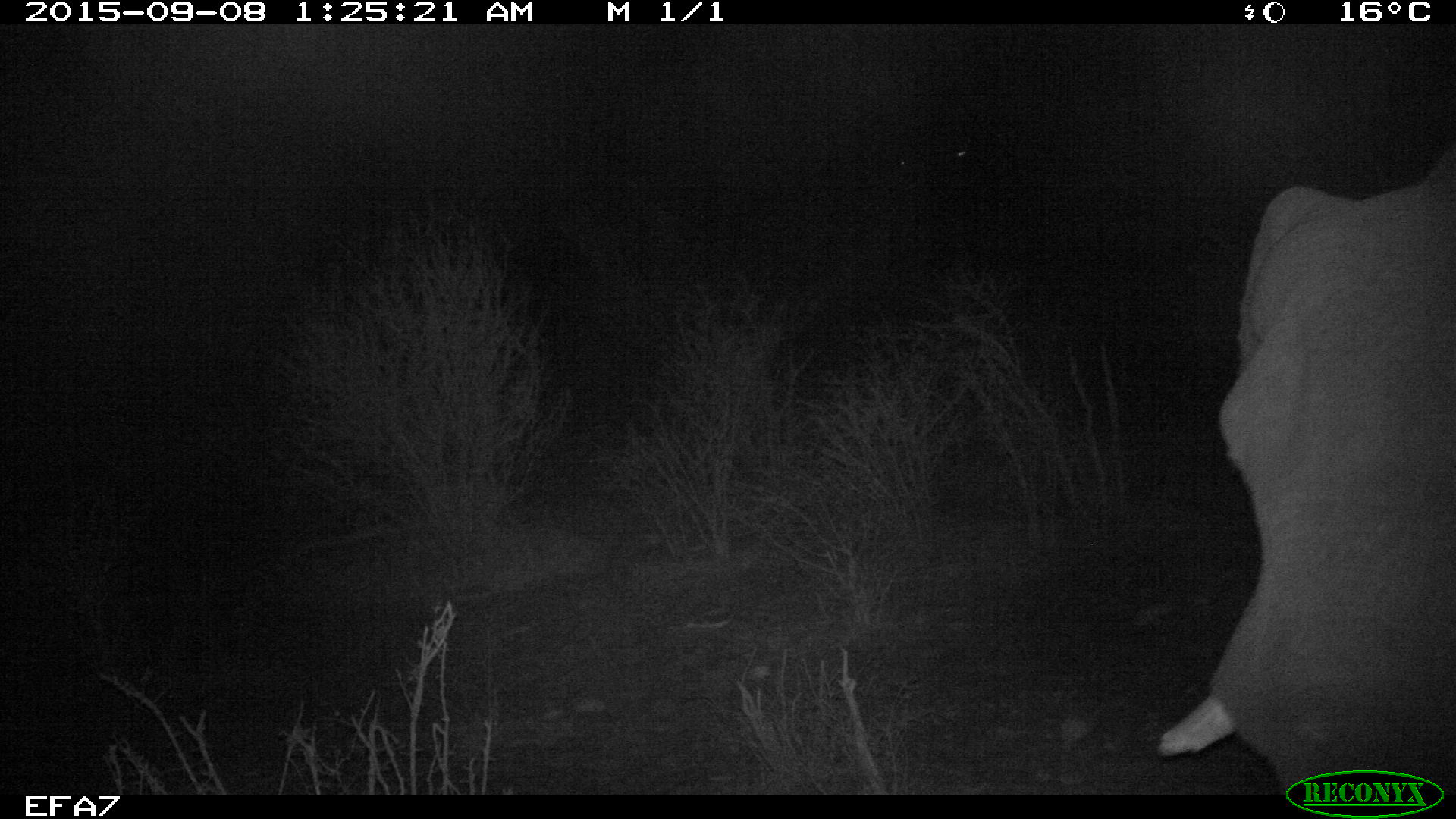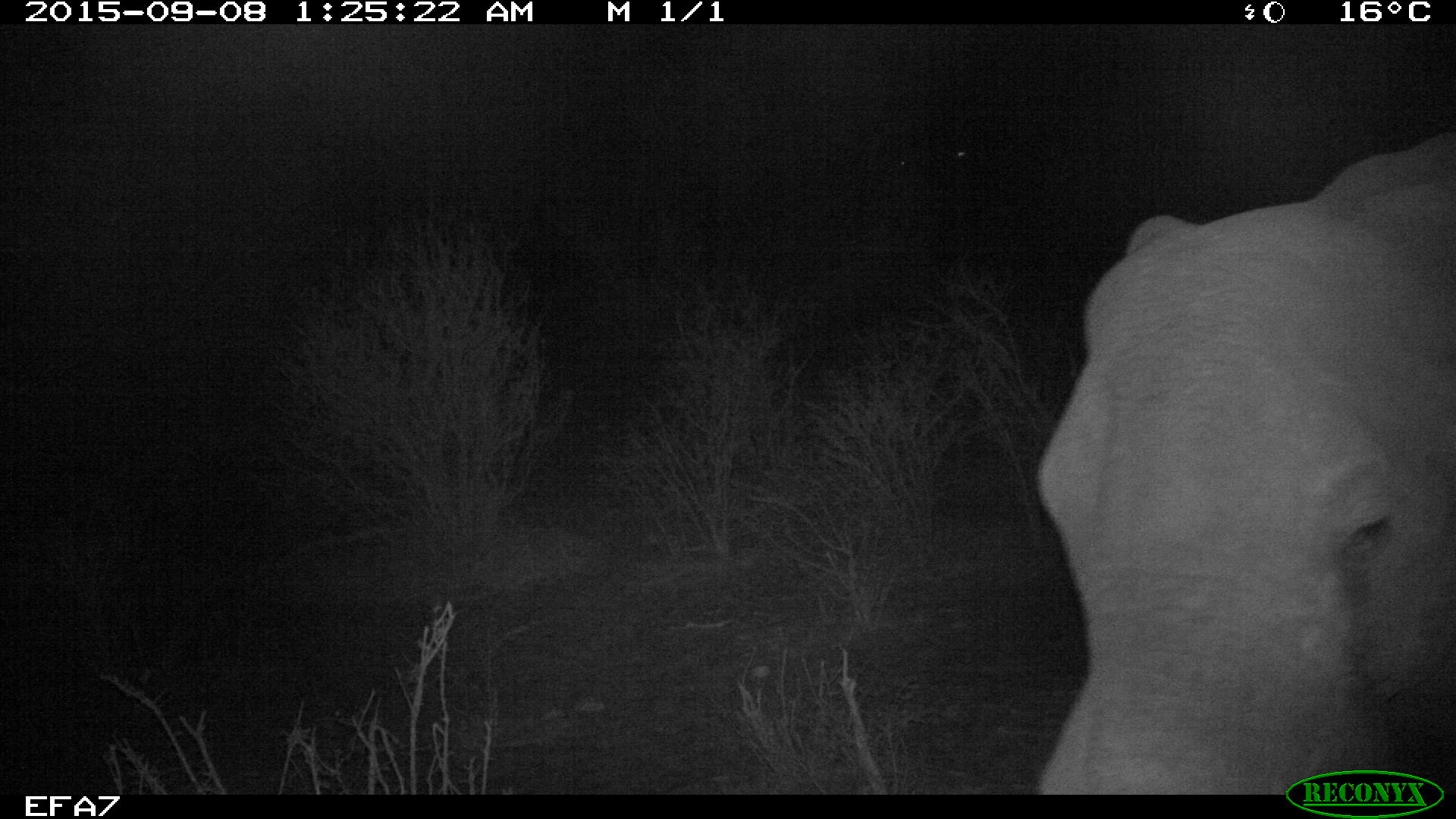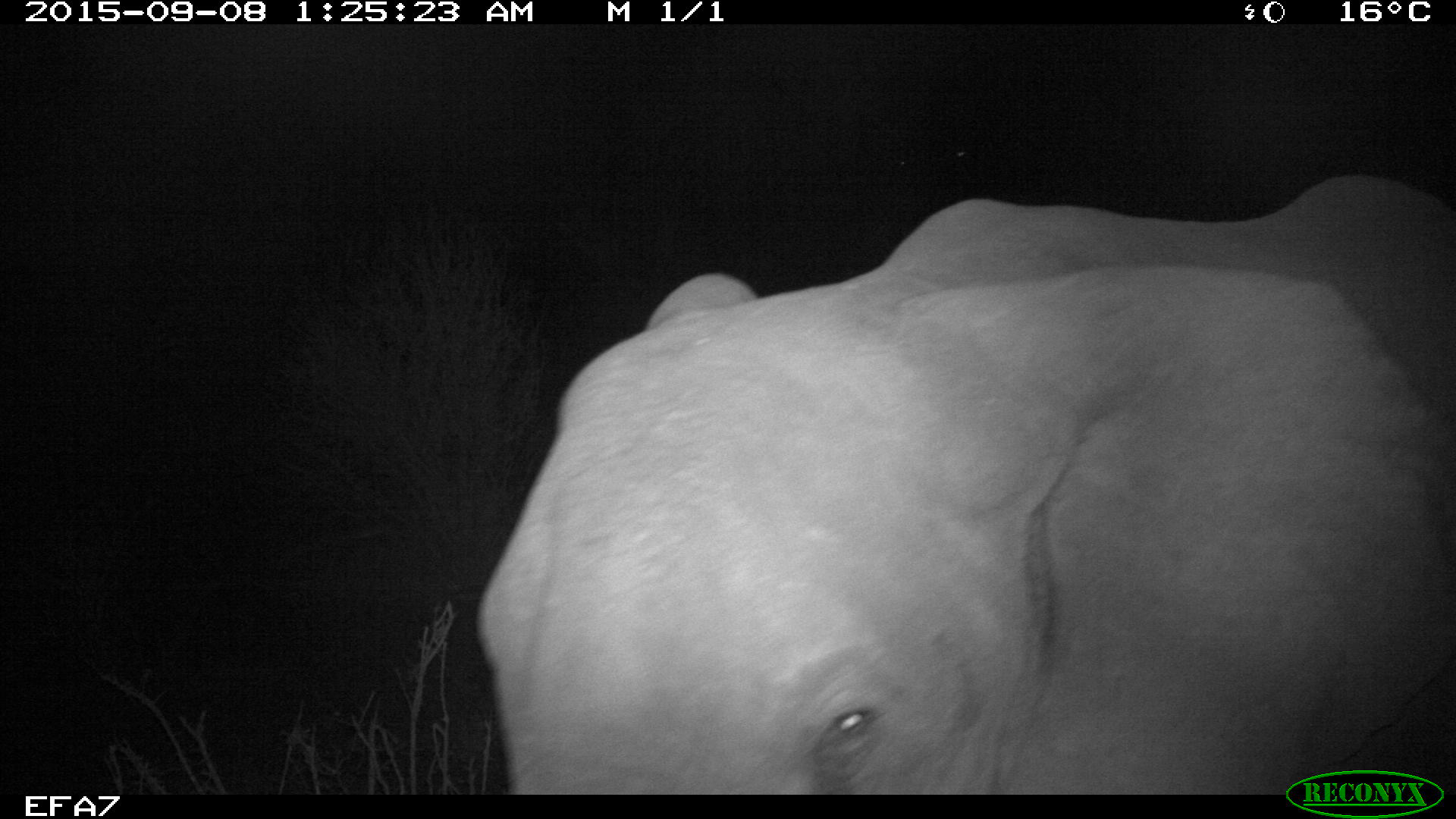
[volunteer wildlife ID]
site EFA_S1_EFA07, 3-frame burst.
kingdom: Animalia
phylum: Chordata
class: Mammalia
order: Proboscidea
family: Elephantidae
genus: Loxodonta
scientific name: Loxodonta africana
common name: african bush elephant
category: elephant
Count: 1.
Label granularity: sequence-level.